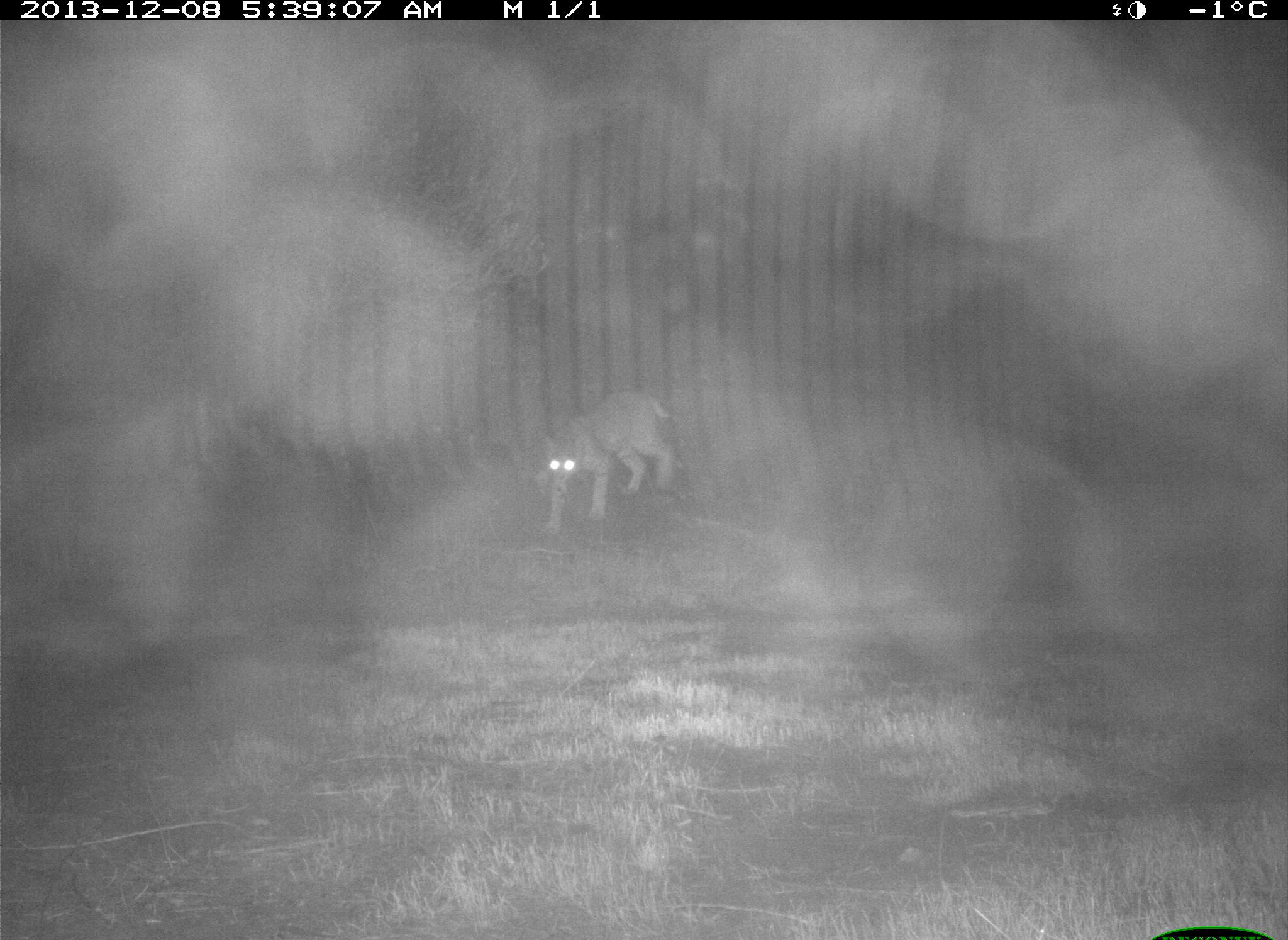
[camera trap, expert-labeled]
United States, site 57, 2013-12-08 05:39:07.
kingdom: Animalia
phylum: Chordata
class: Mammalia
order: Carnivora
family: Felidae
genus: Lynx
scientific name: Lynx rufus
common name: bobcat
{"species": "bobcat (Lynx rufus)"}